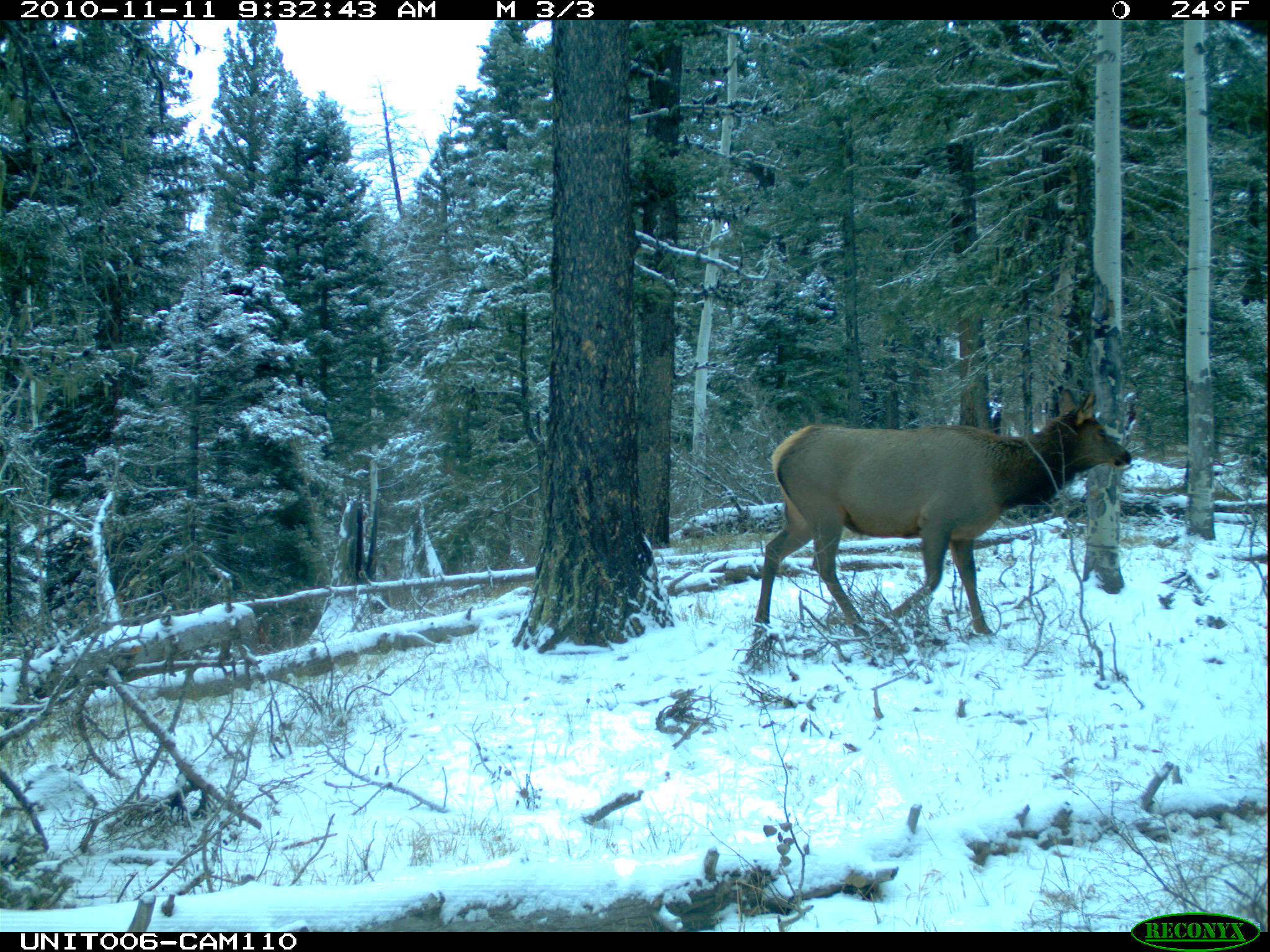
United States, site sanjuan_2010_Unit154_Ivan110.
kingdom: Animalia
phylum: Chordata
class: Mammalia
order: Artiodactyla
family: Cervidae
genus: Cervus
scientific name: Cervus elaphus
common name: red deer